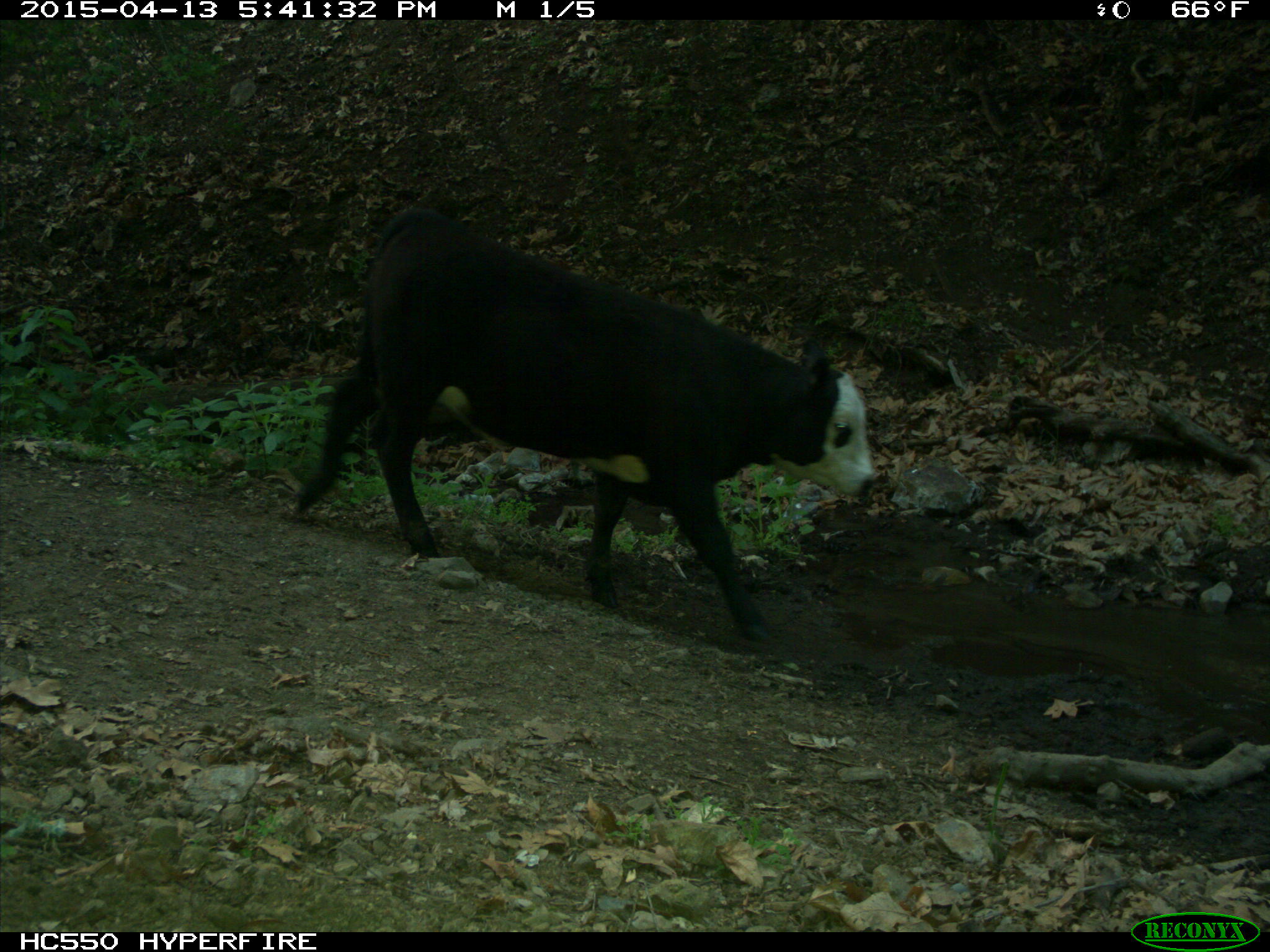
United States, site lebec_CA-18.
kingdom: Animalia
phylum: Chordata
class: Mammalia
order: Artiodactyla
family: Bovidae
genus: Bos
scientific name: Bos taurus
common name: domestic cow